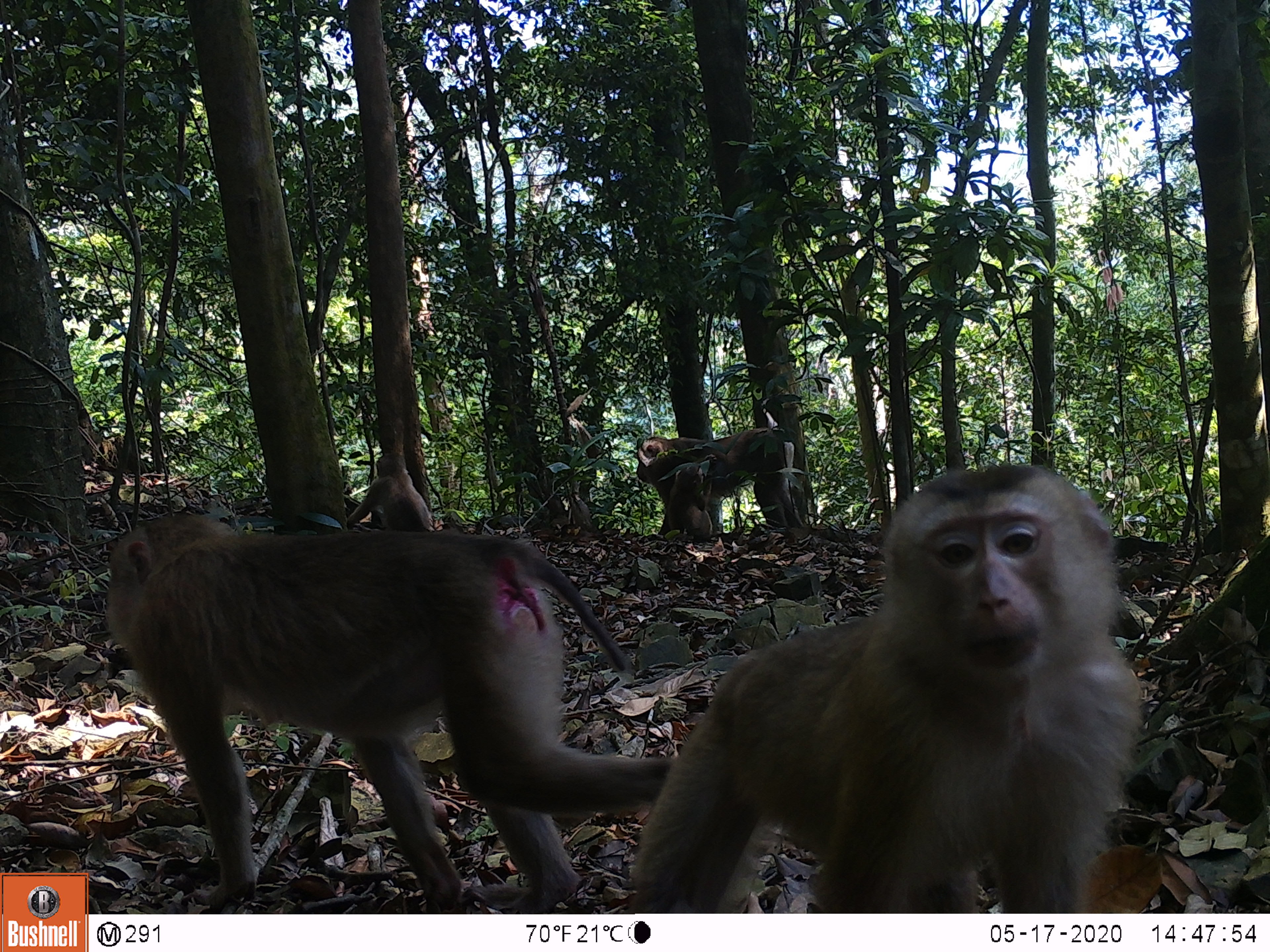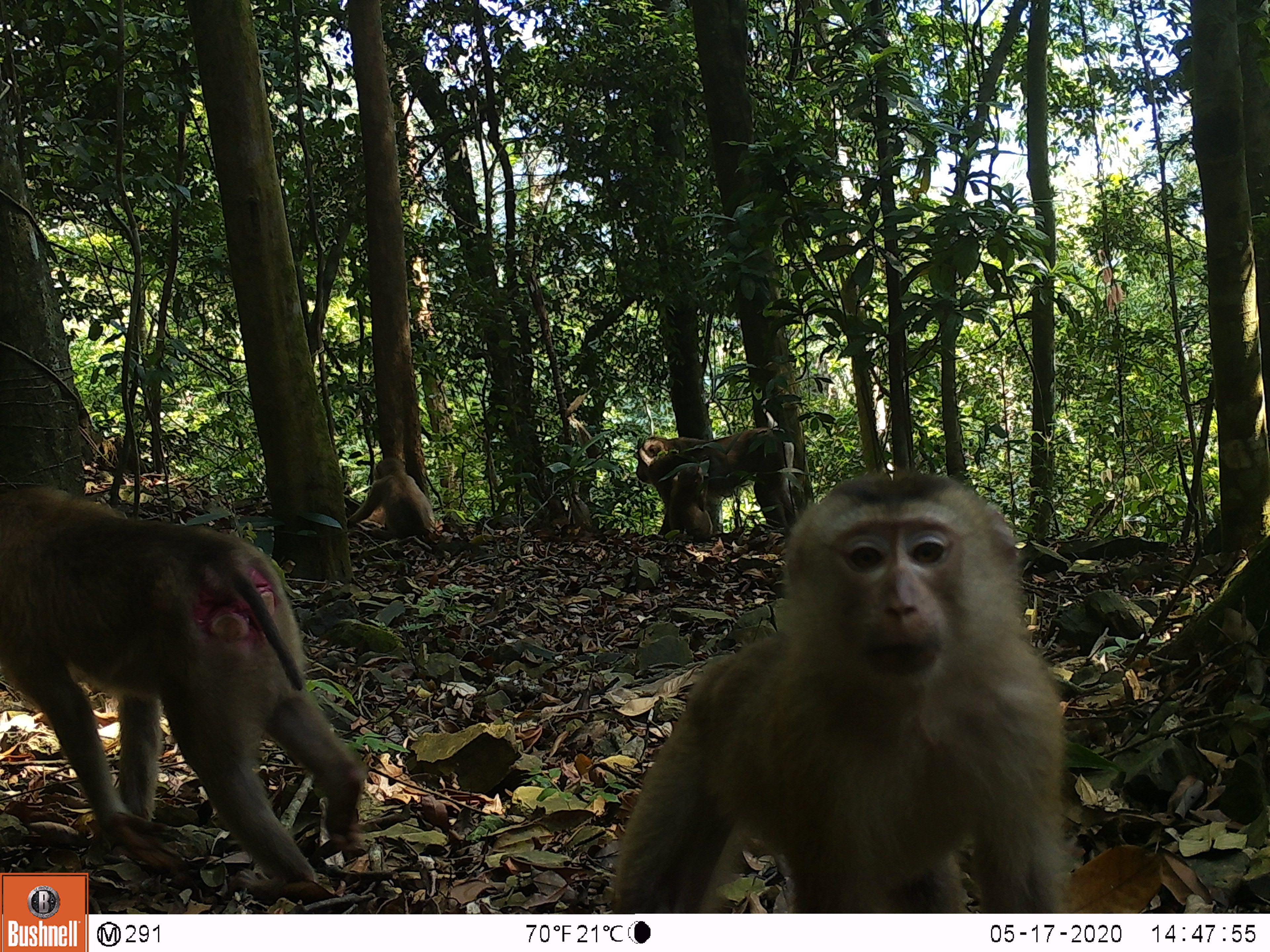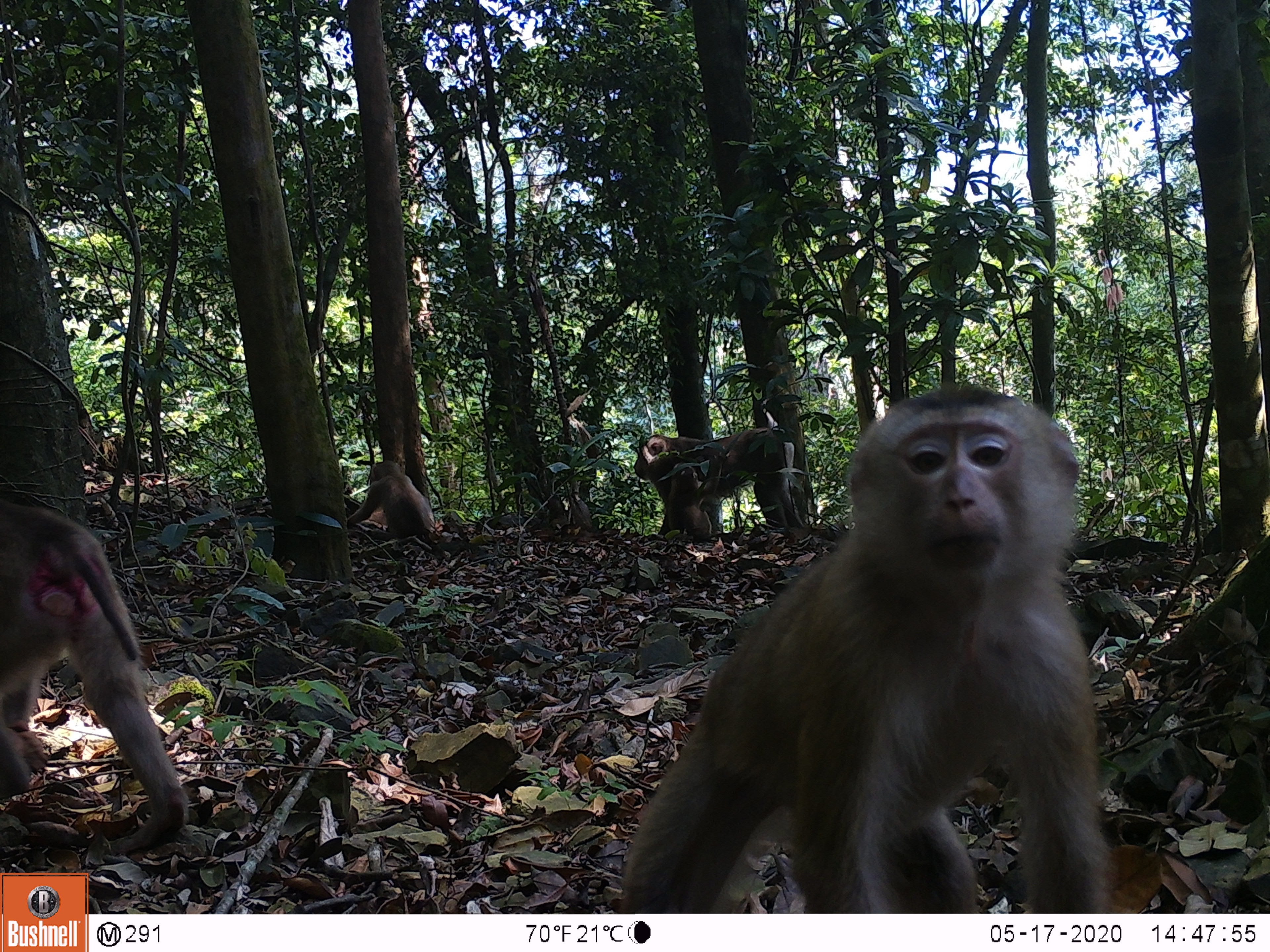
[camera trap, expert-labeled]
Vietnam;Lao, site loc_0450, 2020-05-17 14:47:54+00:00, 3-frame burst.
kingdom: Animalia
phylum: Chordata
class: Mammalia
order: Primates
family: Cercopithecidae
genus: Macaca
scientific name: Macaca nemestrina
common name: pig-tailed macaque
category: pig tailed macaque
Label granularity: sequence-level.